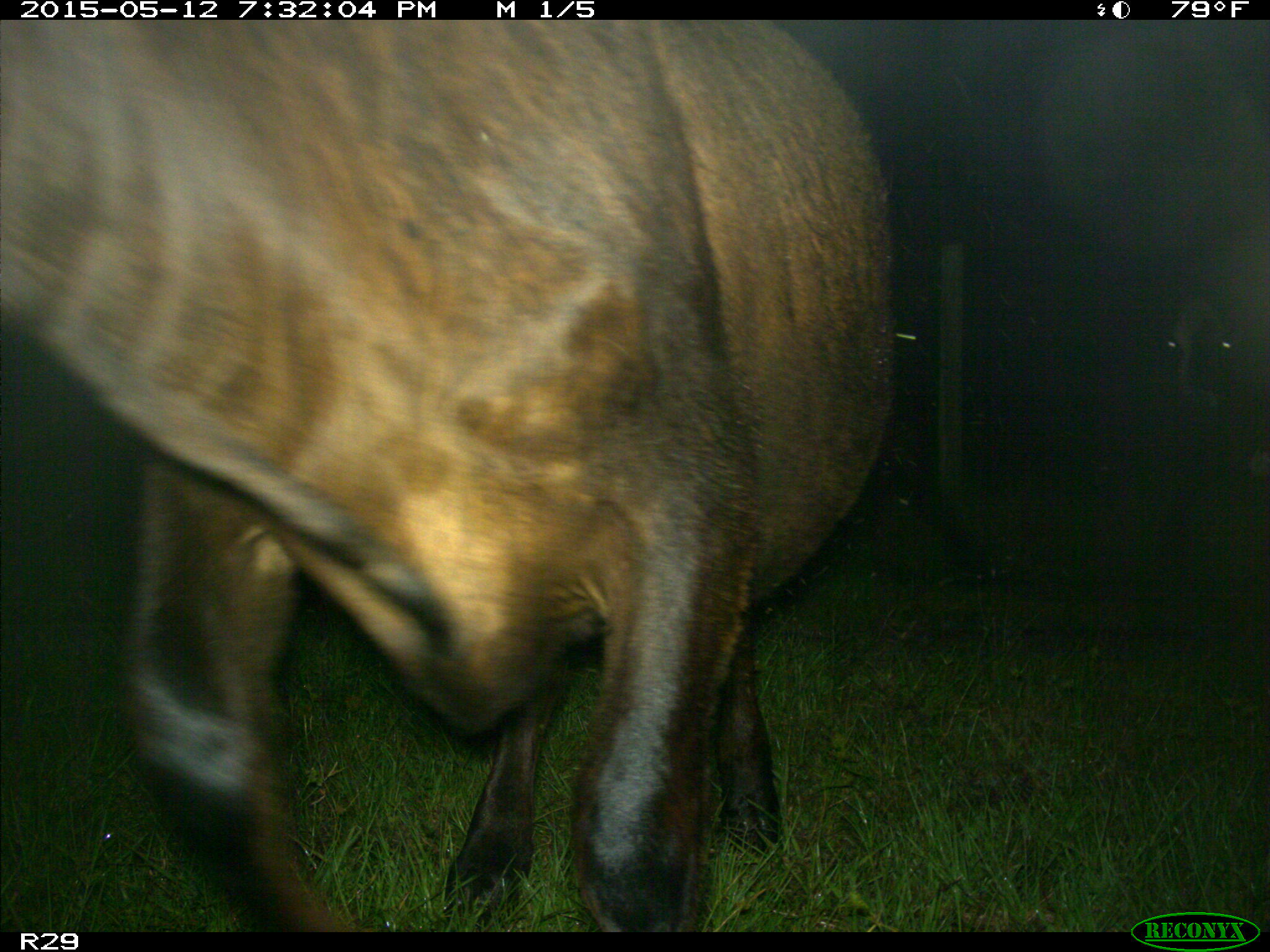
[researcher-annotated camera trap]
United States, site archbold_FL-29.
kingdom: Animalia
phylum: Chordata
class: Mammalia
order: Artiodactyla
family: Bovidae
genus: Bos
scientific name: Bos taurus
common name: domestic cow